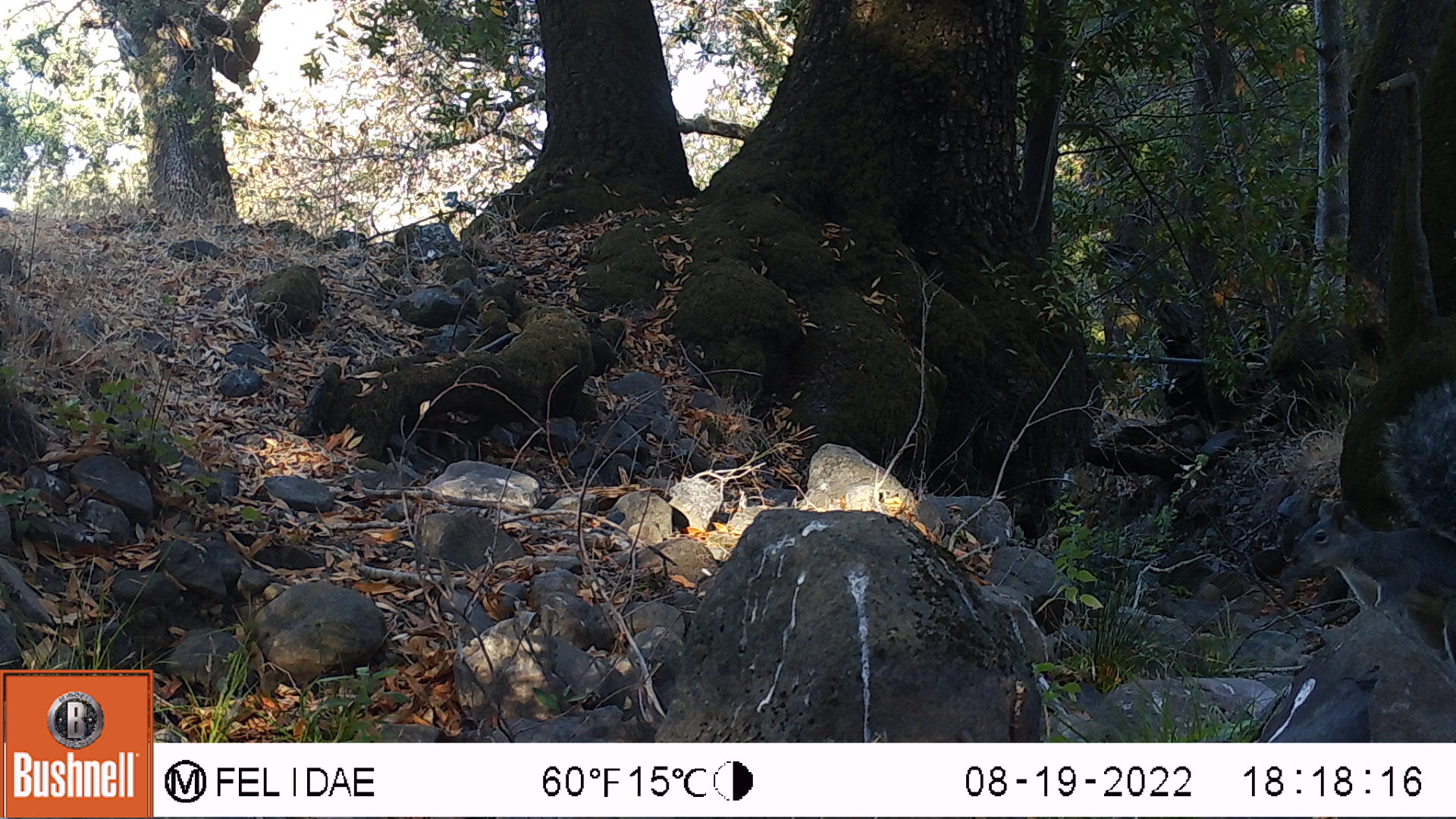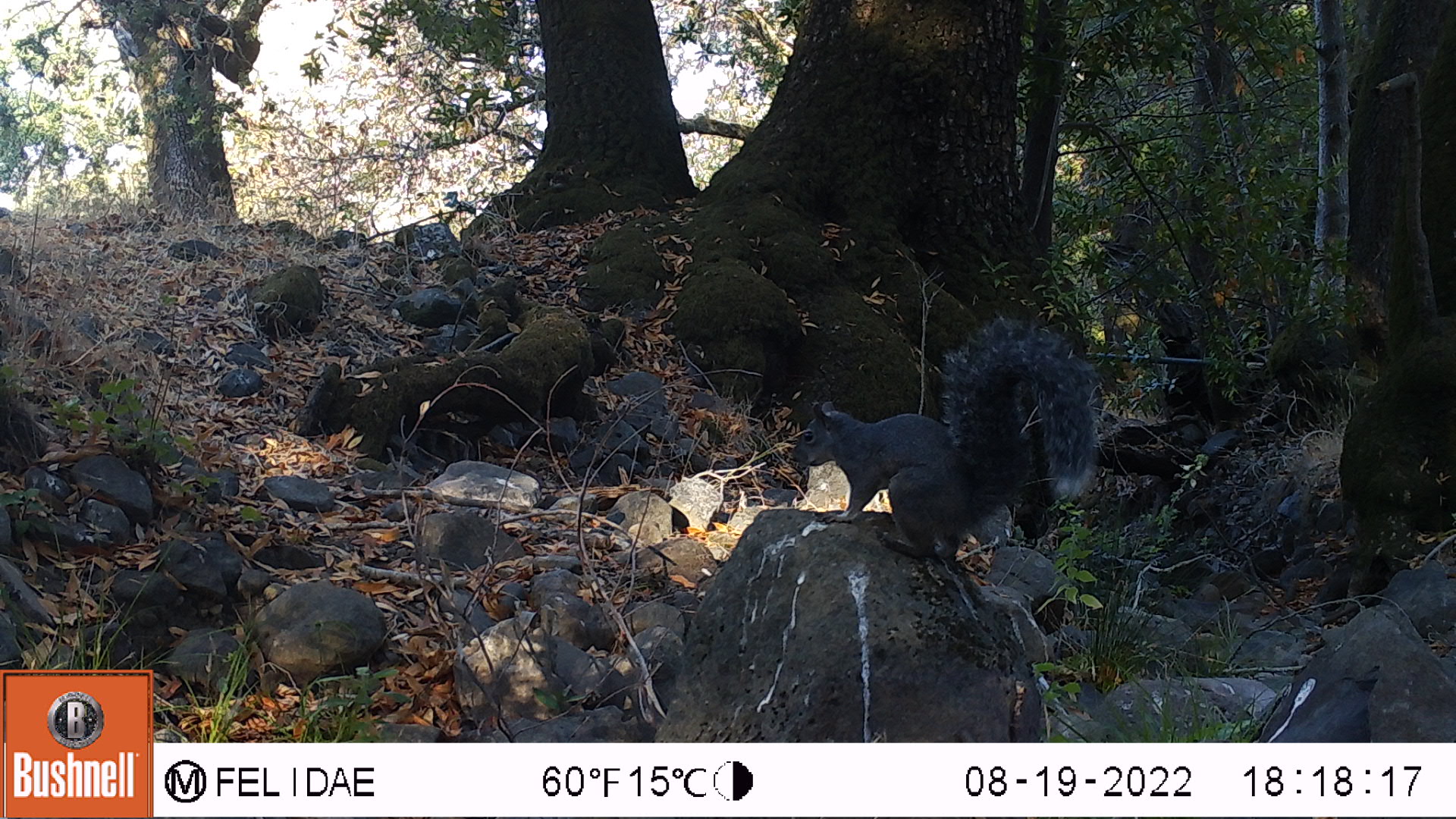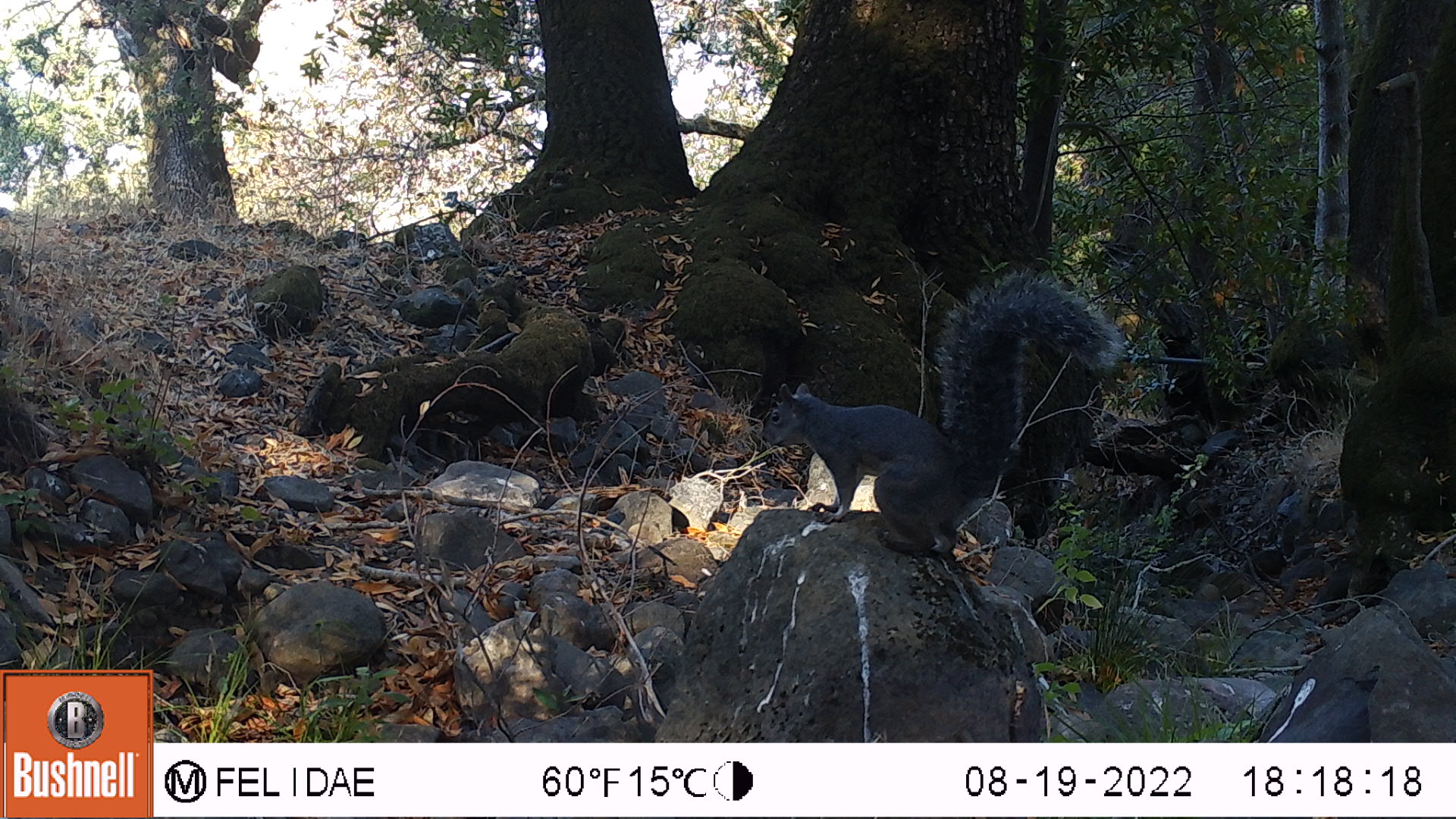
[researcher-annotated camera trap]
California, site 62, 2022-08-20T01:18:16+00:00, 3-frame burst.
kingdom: Animalia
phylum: Chordata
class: Mammalia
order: Rodentia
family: Sciuridae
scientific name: Sciuridae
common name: squirrel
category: unknown squirrel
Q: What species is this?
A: Unknown squirrel (squirrel) (Sciuridae).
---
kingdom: Animalia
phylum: Chordata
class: Mammalia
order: Rodentia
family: Sciuridae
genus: Sciurus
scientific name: Sciurus griseus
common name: western gray squirrel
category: western grey squirrel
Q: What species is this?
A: Western grey squirrel (western gray squirrel) (Sciurus griseus).